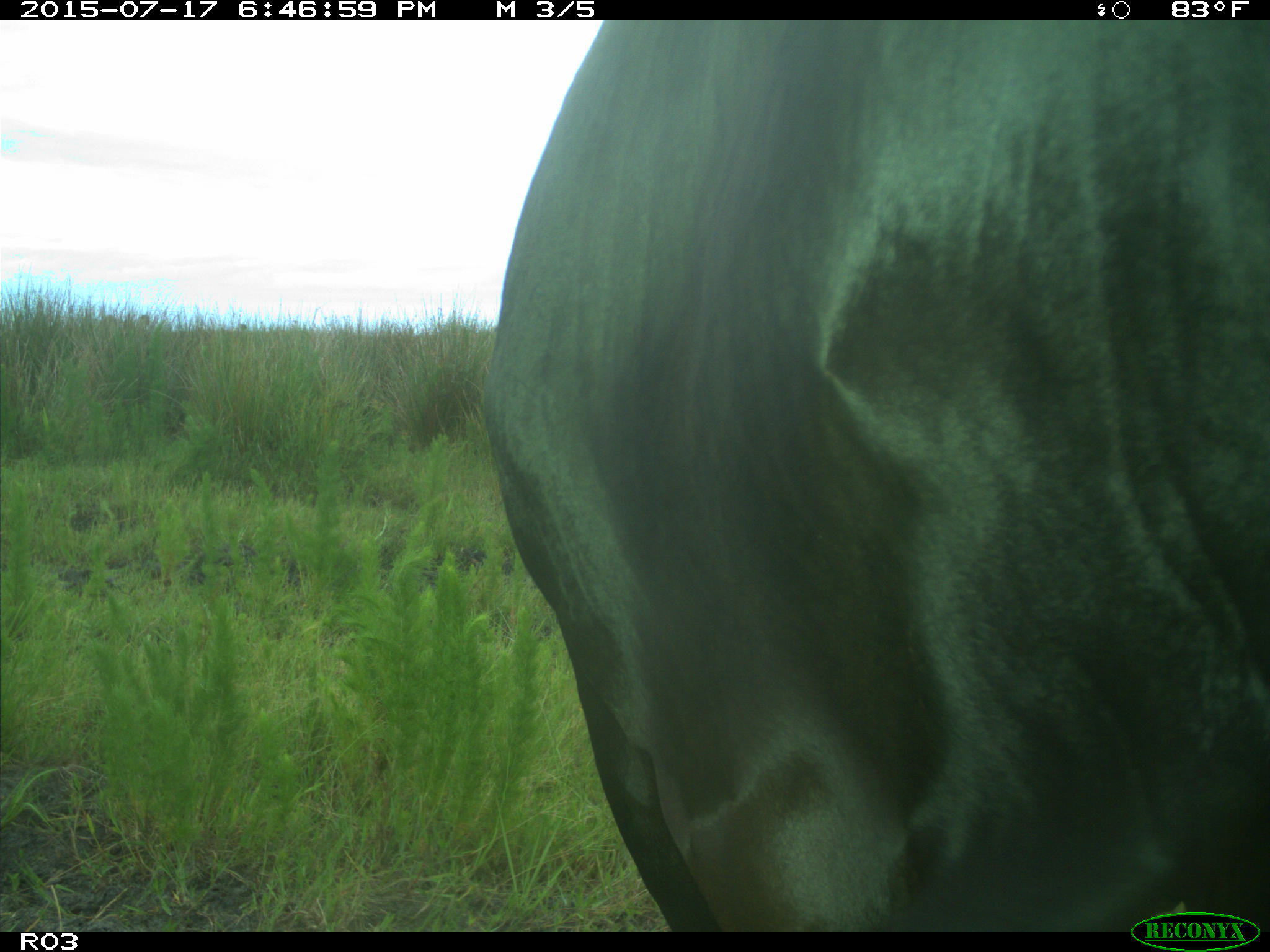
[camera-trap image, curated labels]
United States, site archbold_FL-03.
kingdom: Animalia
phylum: Chordata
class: Mammalia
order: Artiodactyla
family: Bovidae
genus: Bos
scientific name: Bos taurus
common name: domestic cow